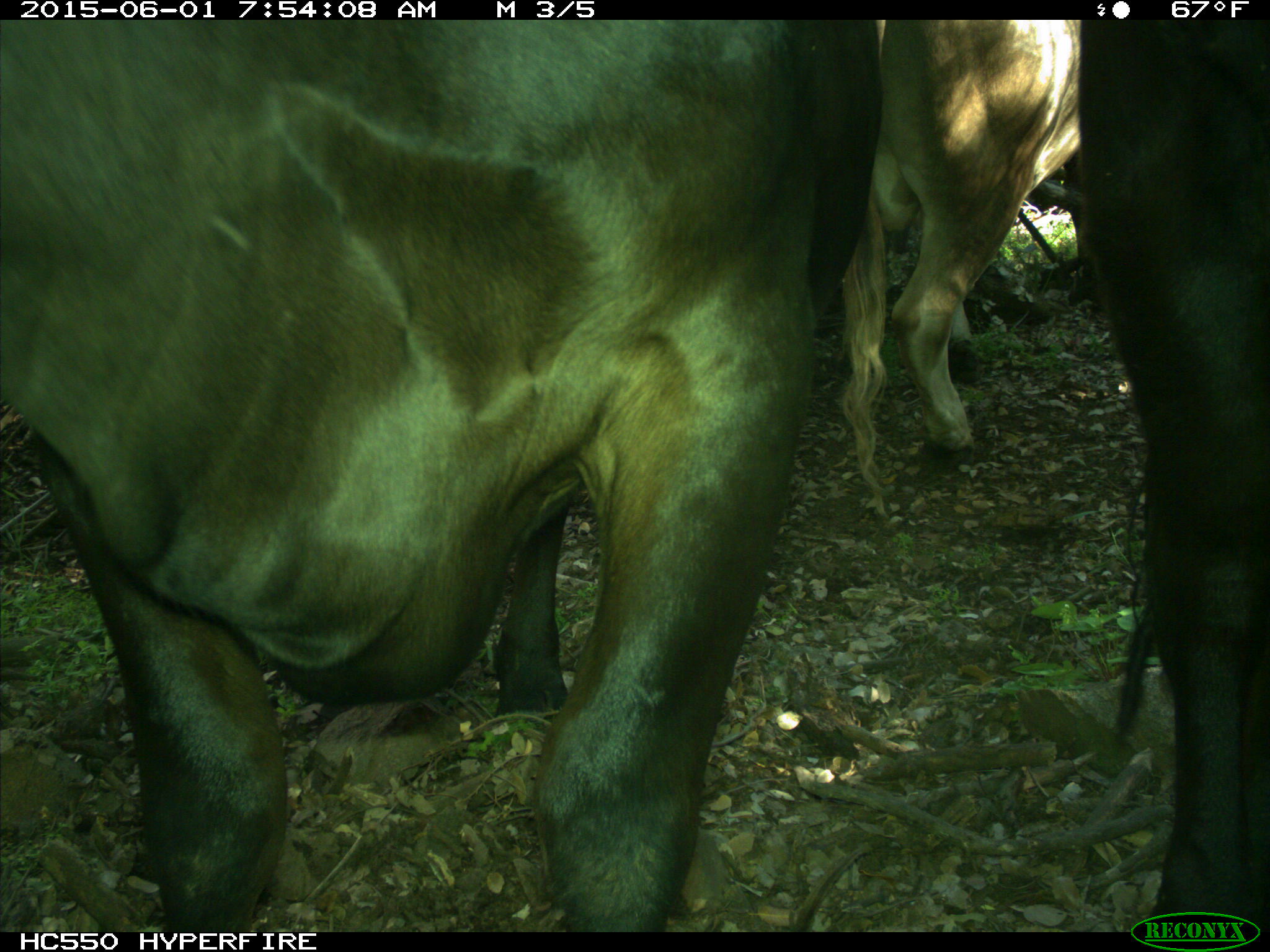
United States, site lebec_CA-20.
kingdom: Animalia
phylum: Chordata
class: Mammalia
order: Artiodactyla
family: Bovidae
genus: Bos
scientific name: Bos taurus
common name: domestic cow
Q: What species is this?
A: Bos taurus (domestic cow).